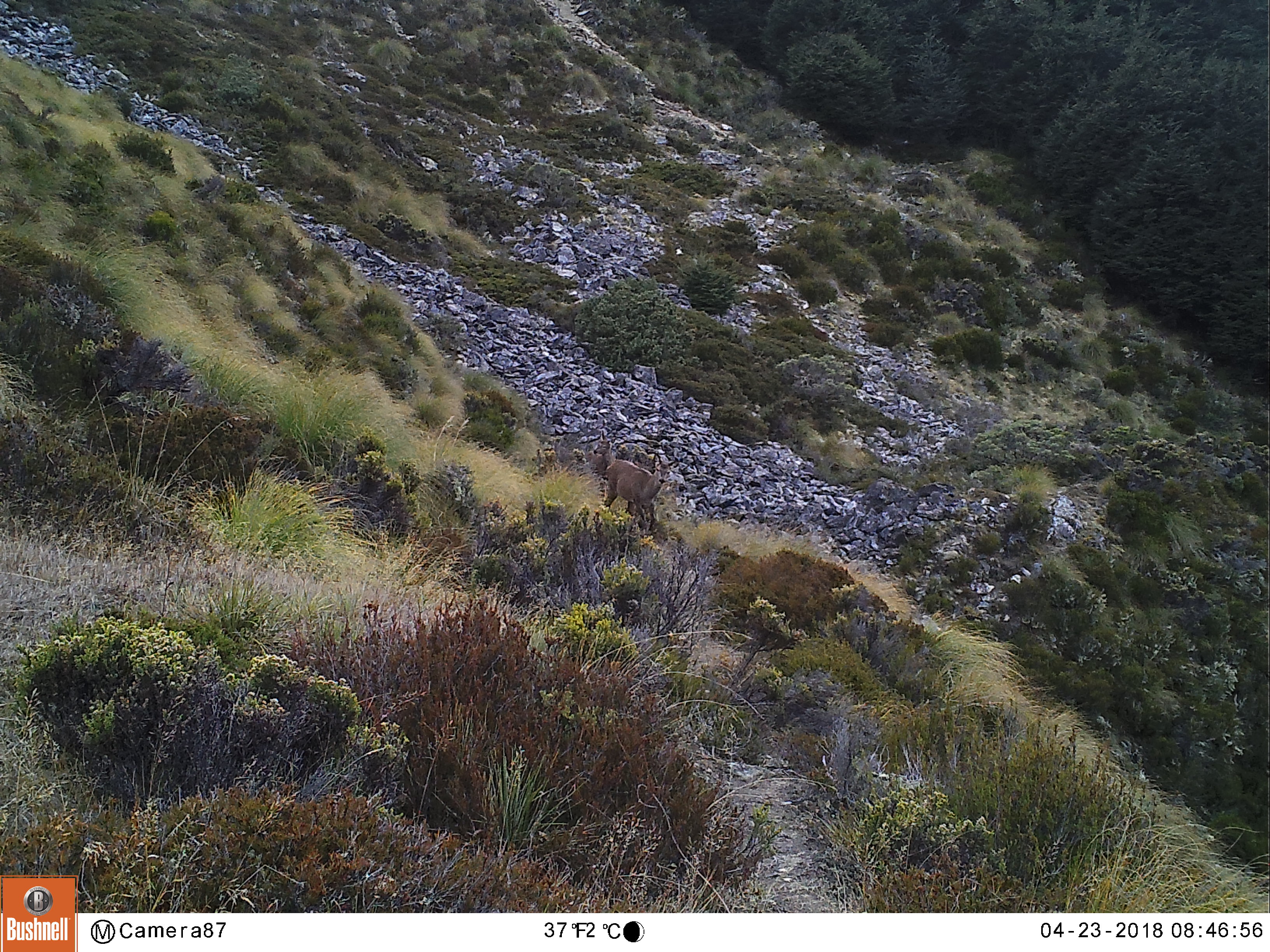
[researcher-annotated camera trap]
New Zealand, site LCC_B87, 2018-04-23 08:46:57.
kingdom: Animalia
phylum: Chordata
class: Mammalia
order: Artiodactyla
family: Cervidae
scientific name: Cervidae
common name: deer